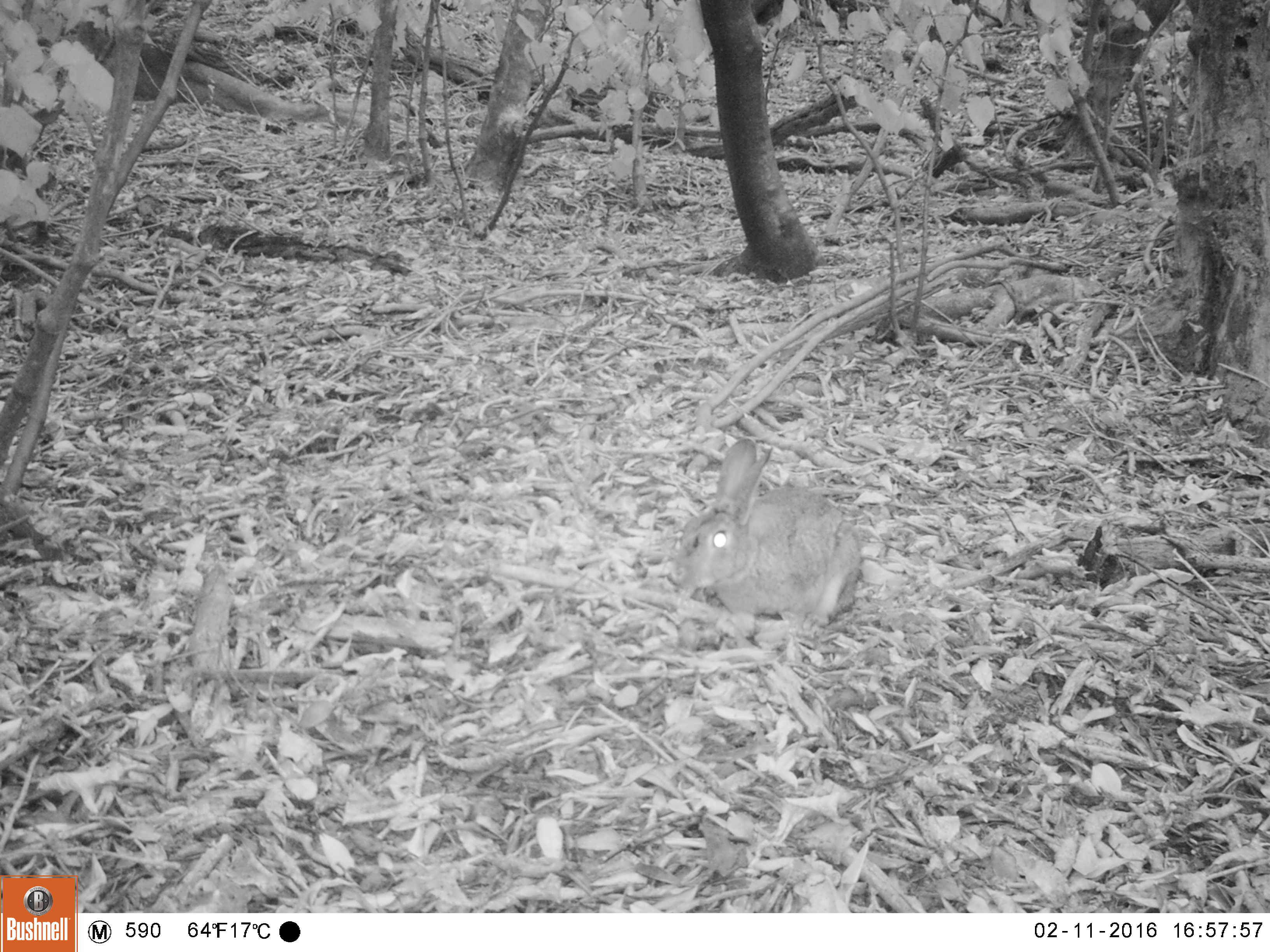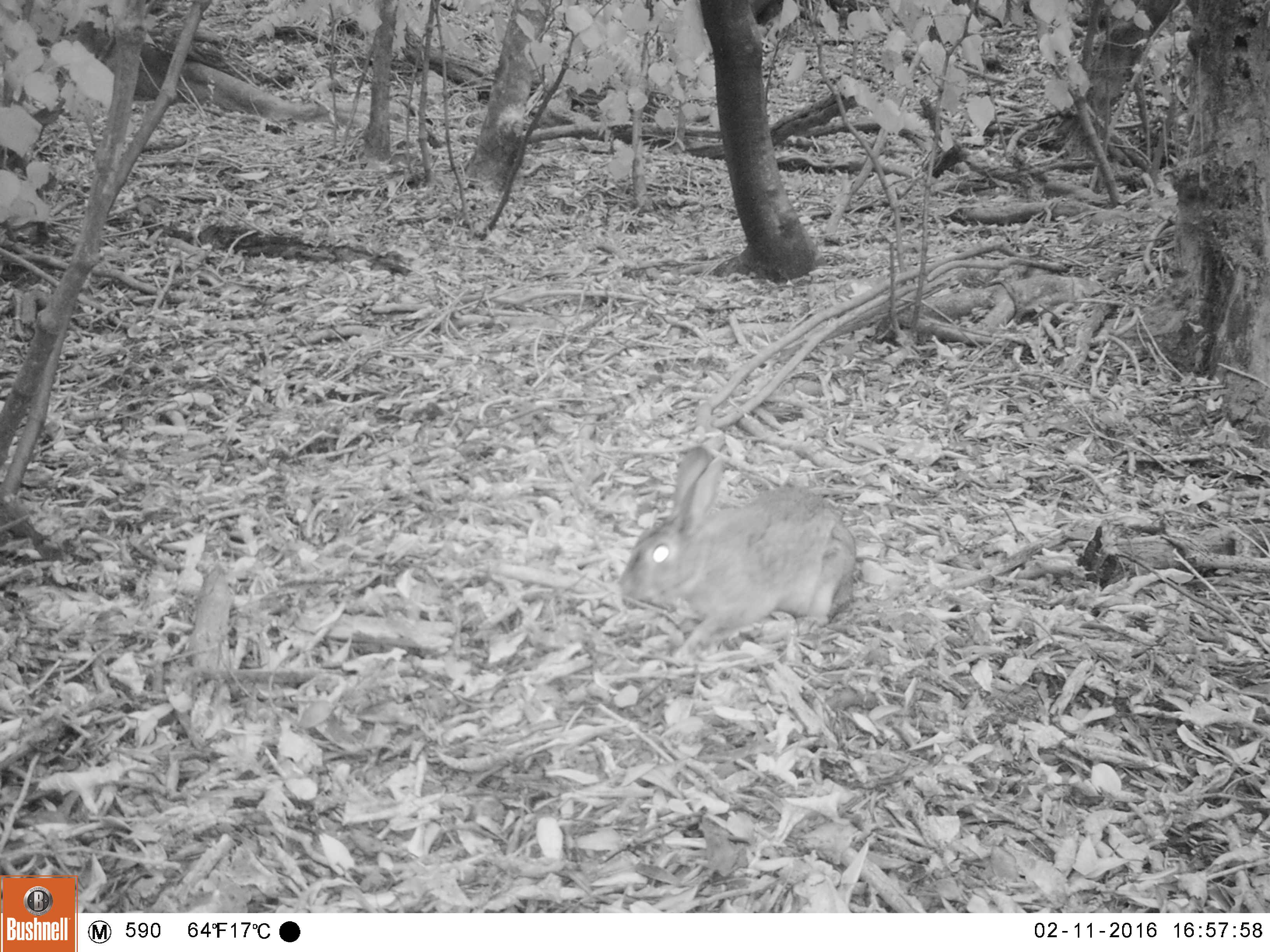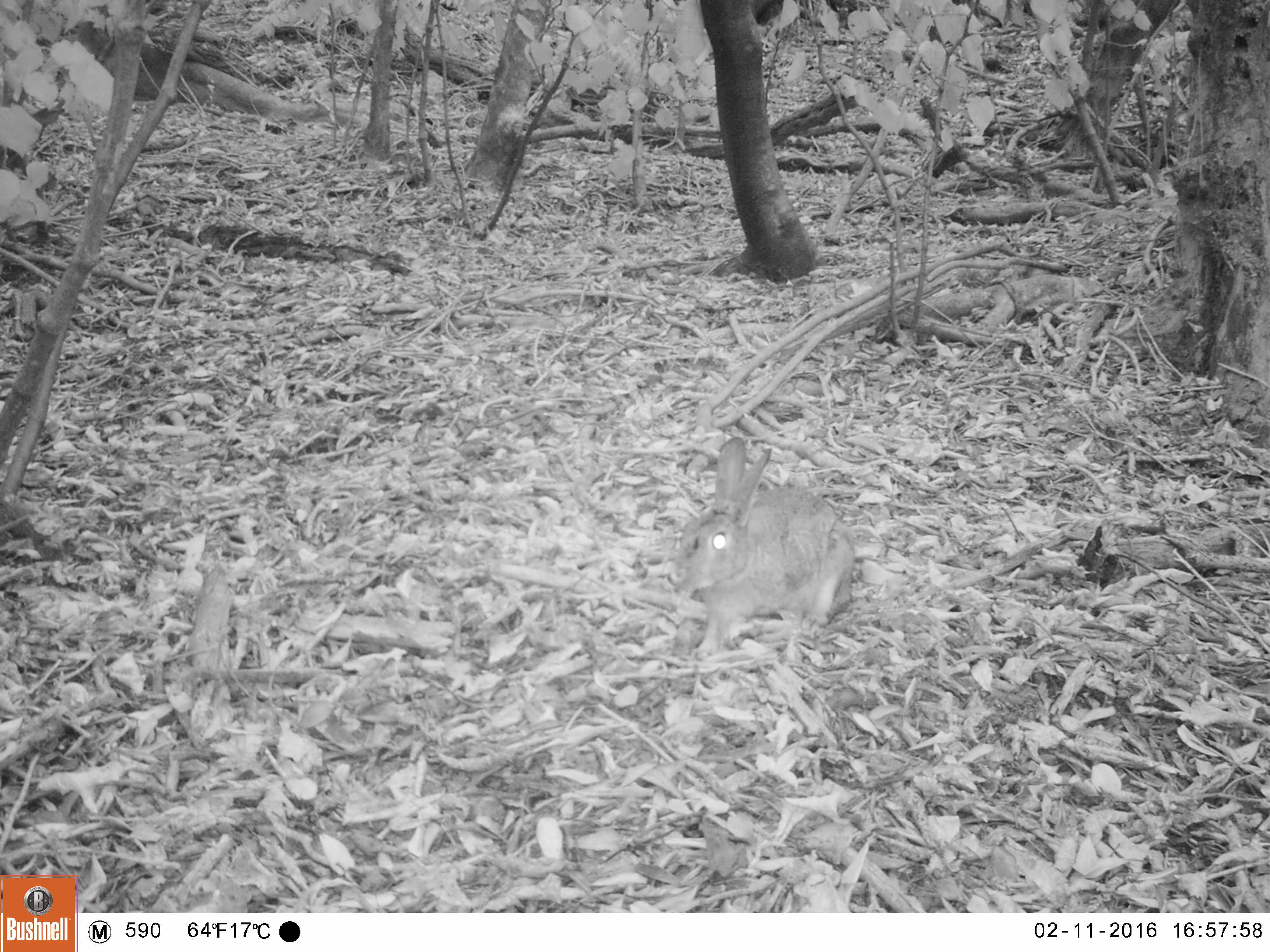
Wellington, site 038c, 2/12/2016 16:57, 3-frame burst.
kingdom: Animalia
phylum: Chordata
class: Mammalia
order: Lagomorpha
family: Leporidae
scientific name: Leporidae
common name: rabbit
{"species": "rabbit (Leporidae)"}